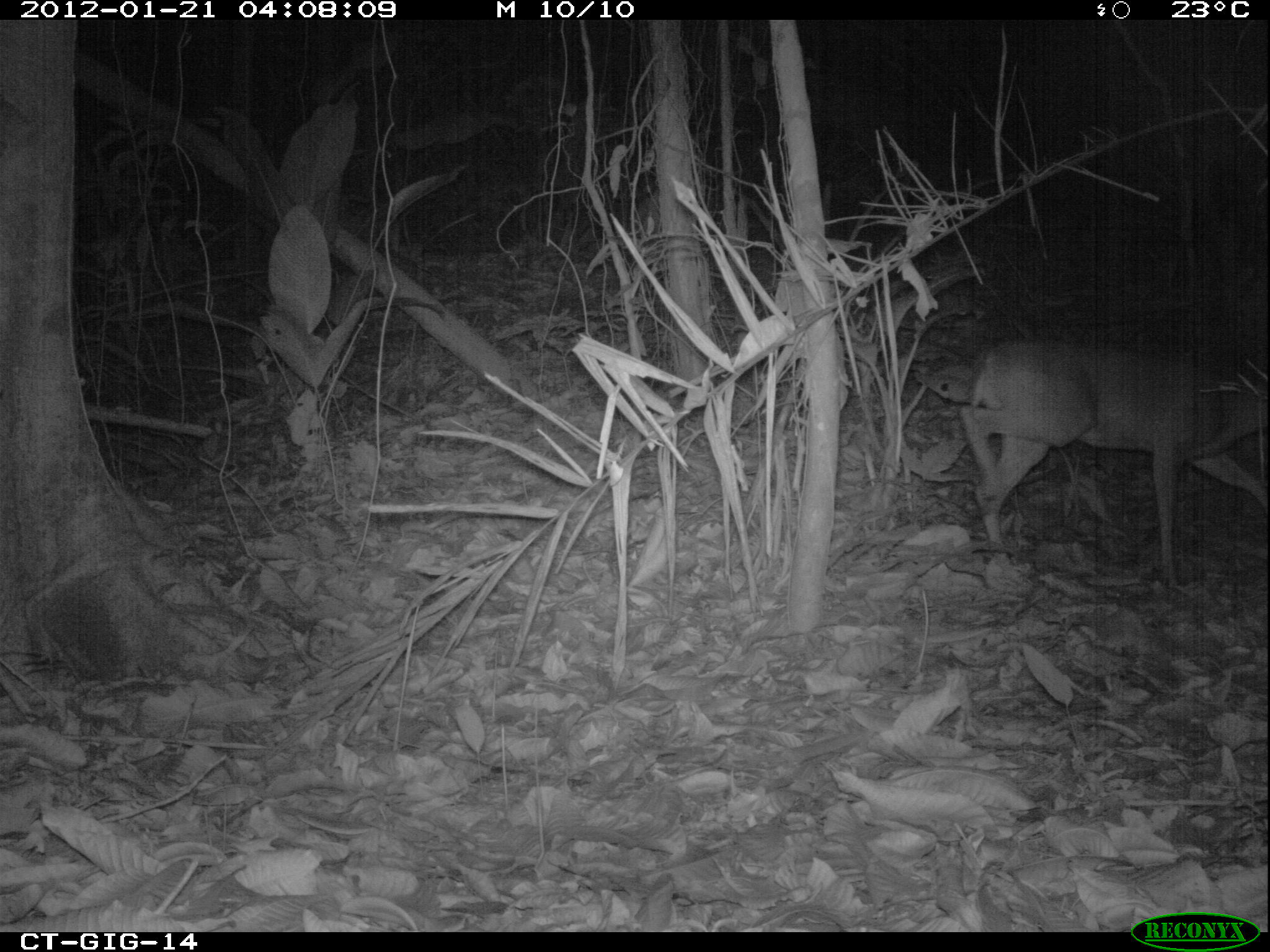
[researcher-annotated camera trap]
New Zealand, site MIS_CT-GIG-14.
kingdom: Animalia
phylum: Chordata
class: Mammalia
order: Artiodactyla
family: Cervidae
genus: Odocoileus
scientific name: Odocoileus virginianus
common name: white-tailed deer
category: white tailed deer